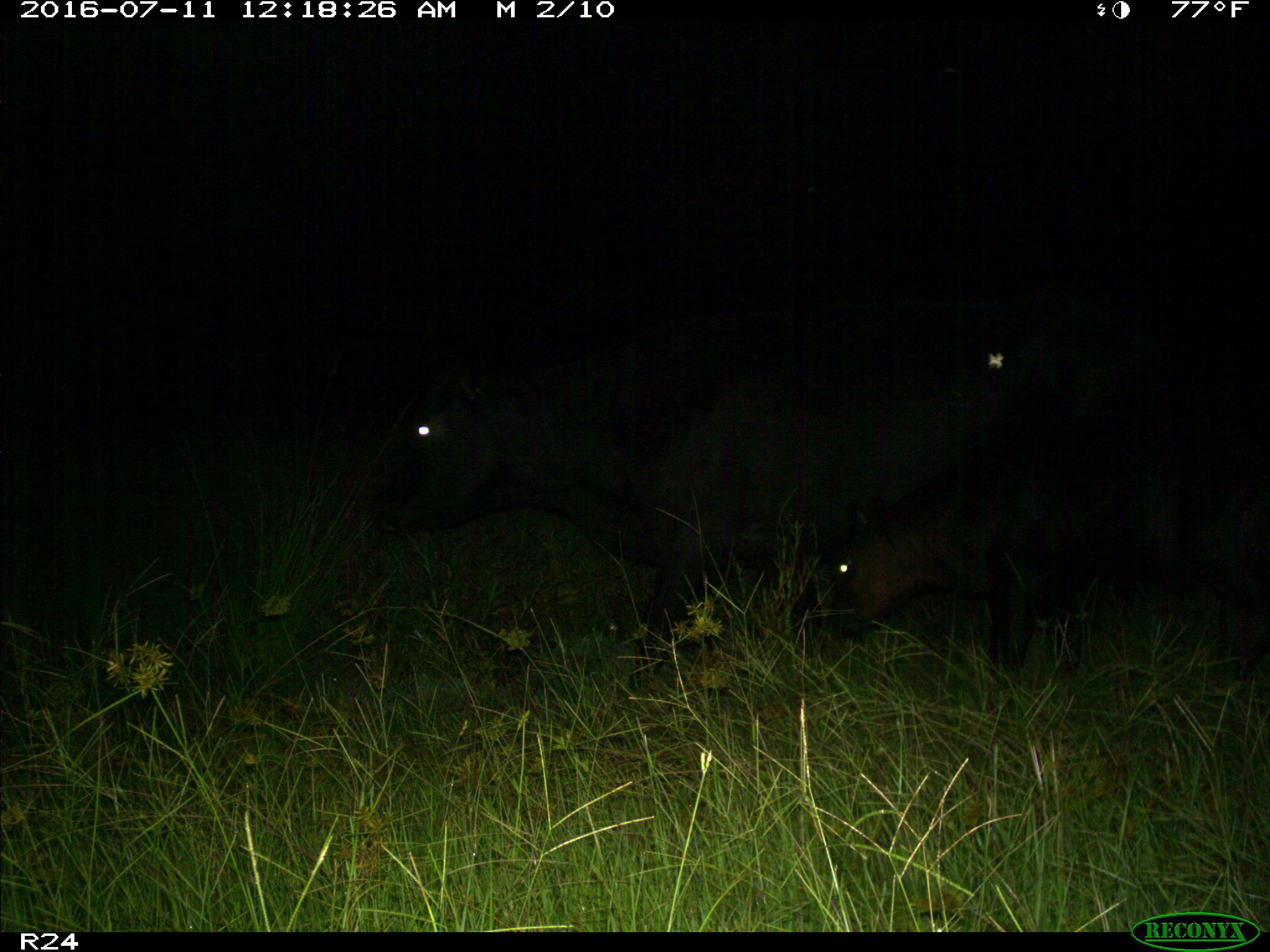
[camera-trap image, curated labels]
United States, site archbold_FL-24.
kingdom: Animalia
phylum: Chordata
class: Mammalia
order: Artiodactyla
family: Bovidae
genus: Bos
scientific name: Bos taurus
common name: domestic cow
Bos taurus (domestic cow).